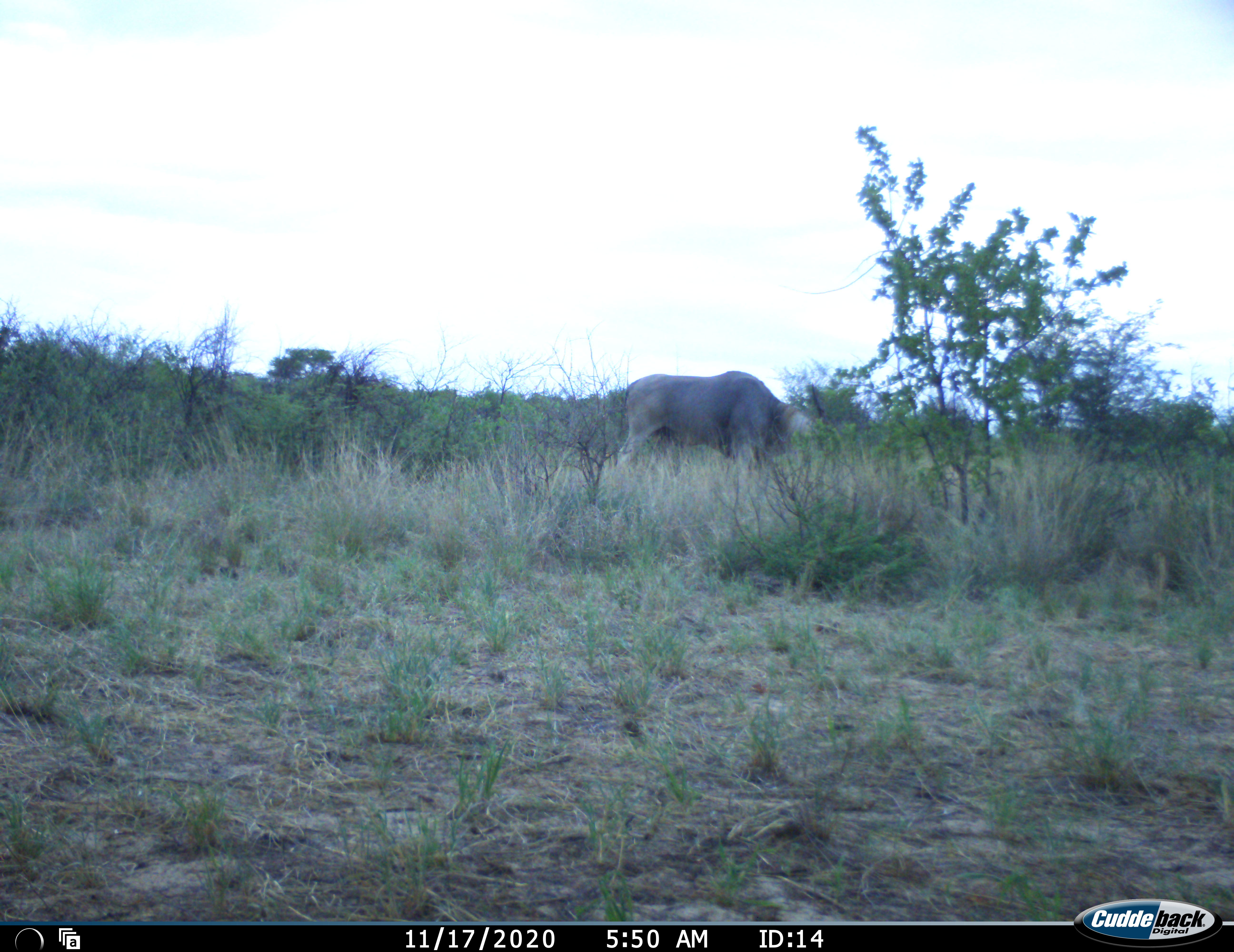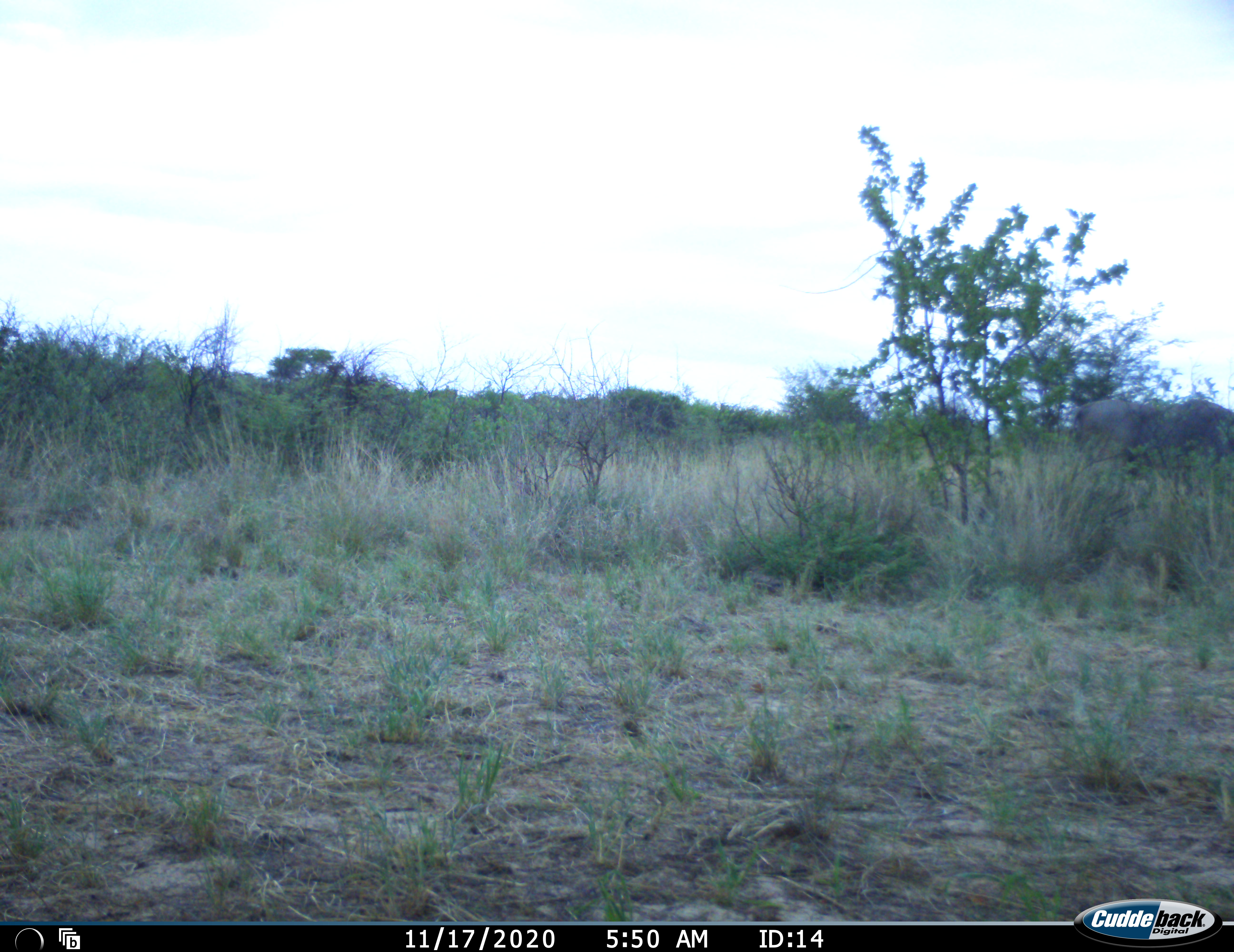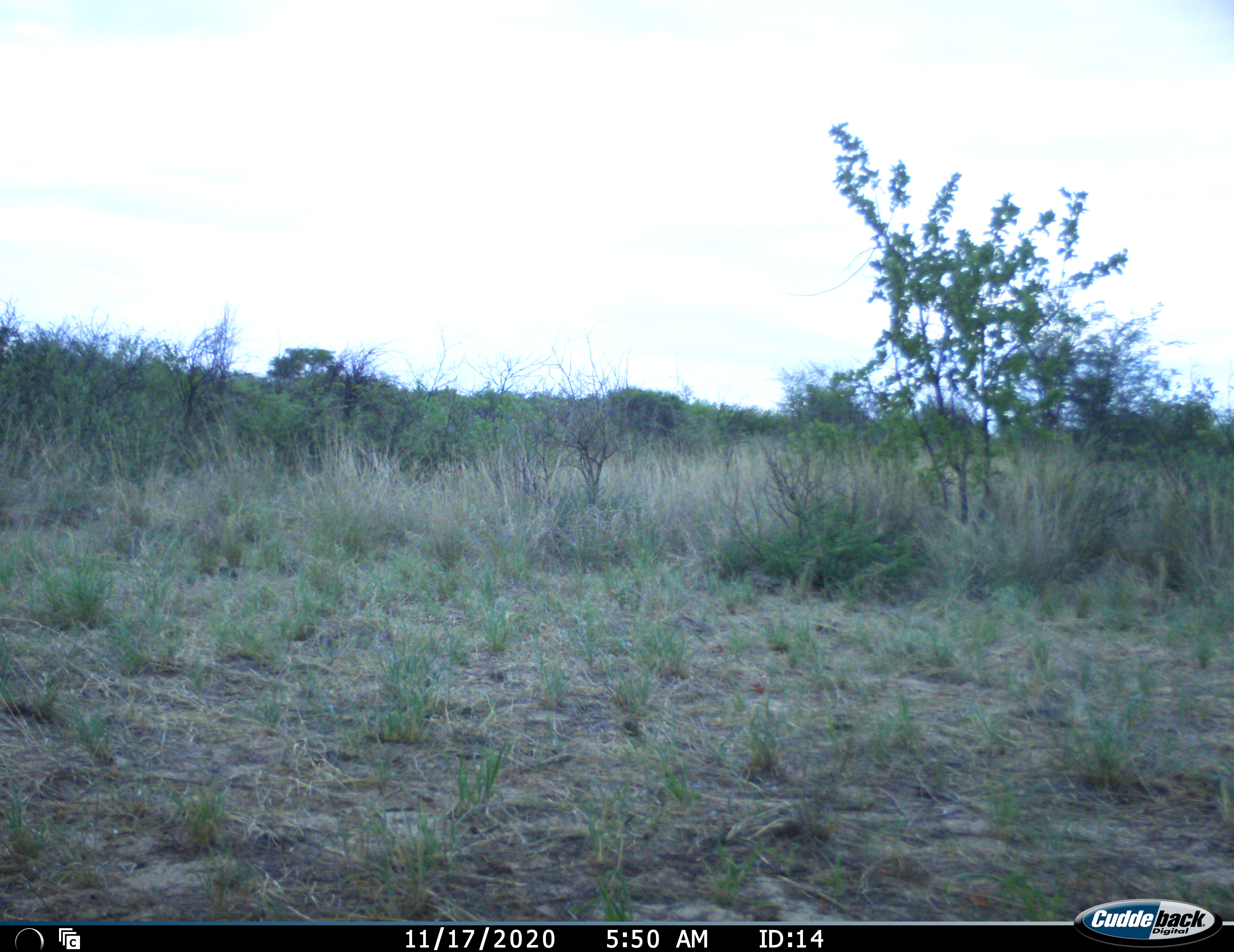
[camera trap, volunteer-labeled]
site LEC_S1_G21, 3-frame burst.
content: unidentified animal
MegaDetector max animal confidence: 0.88